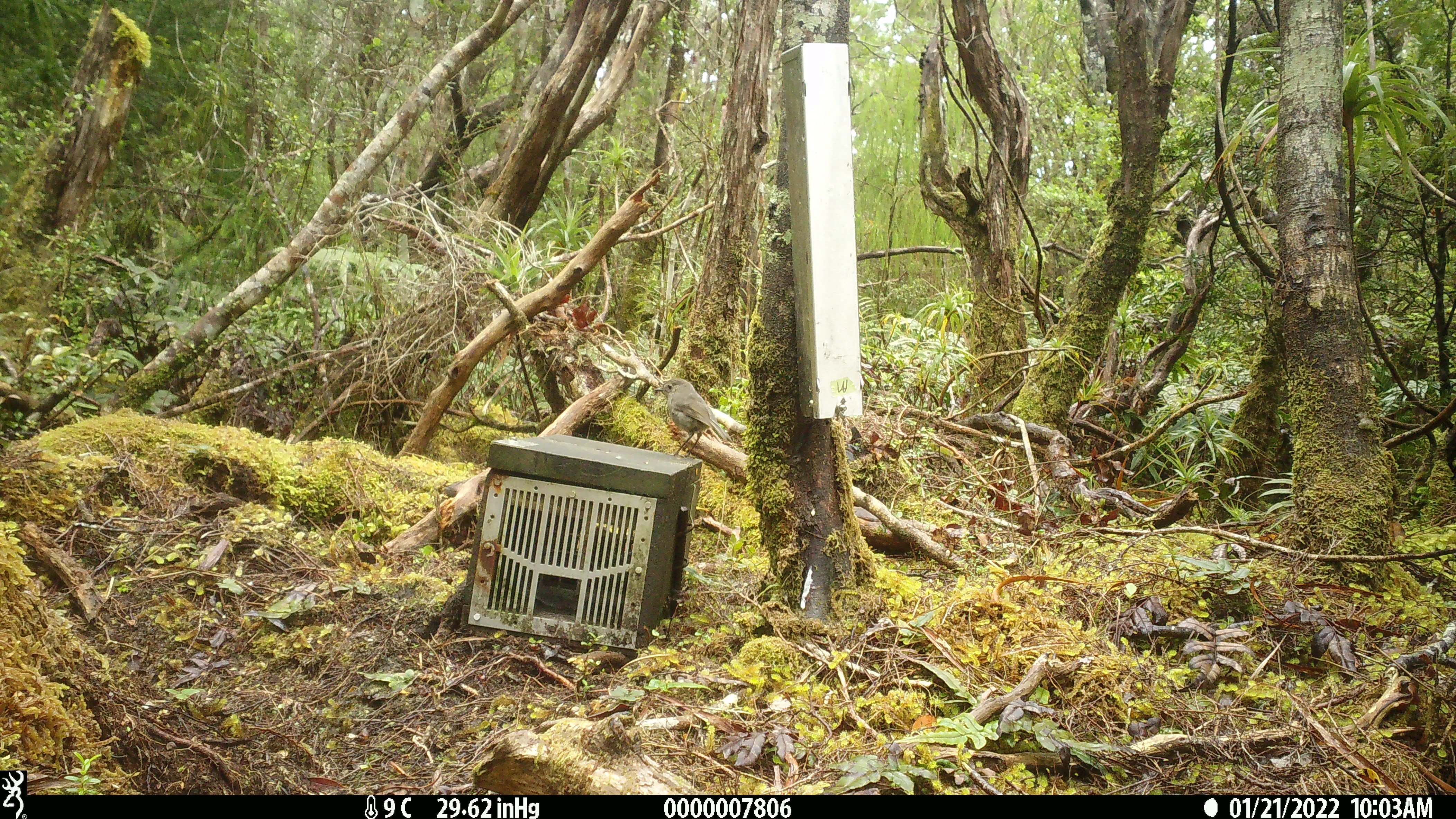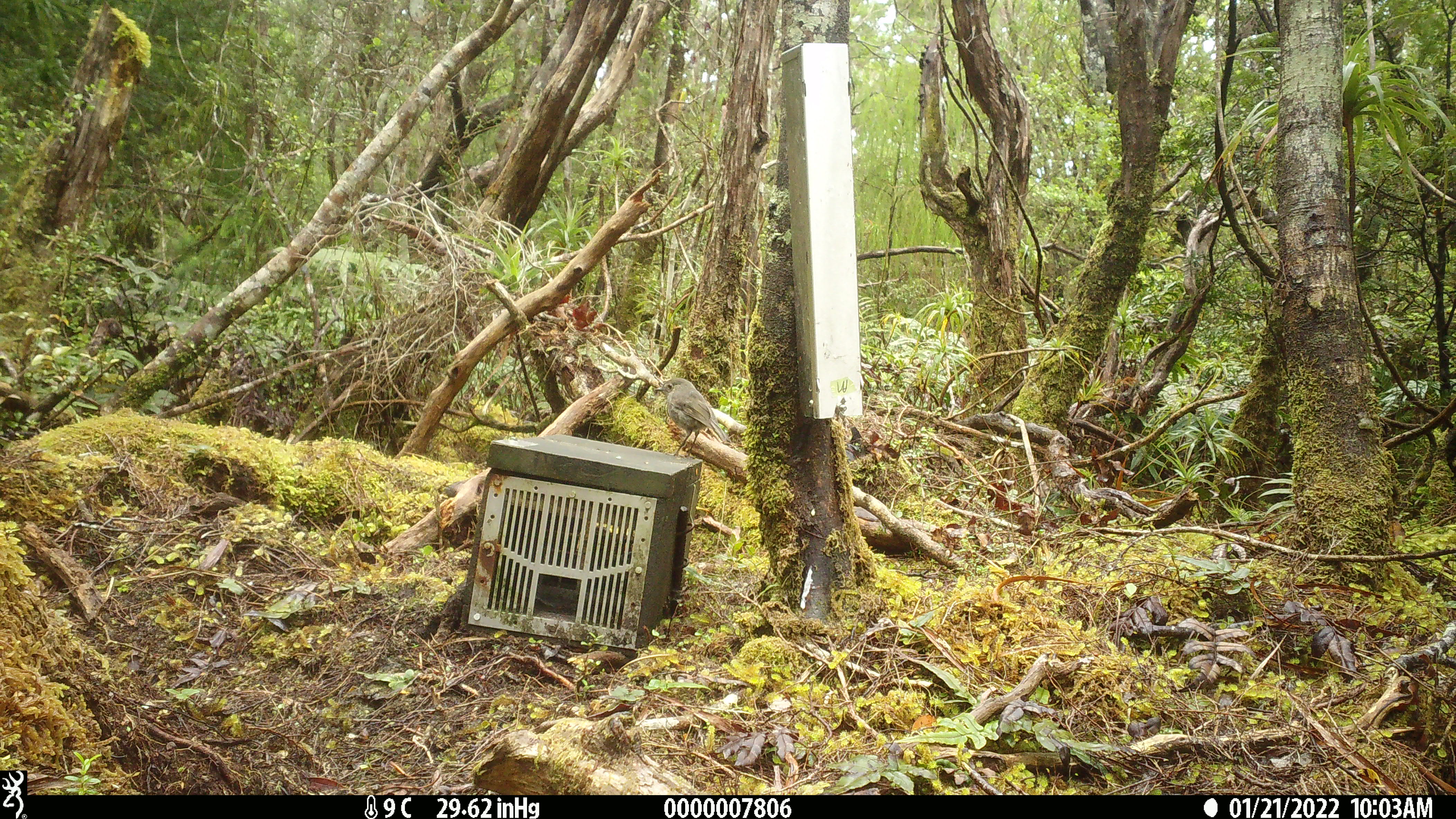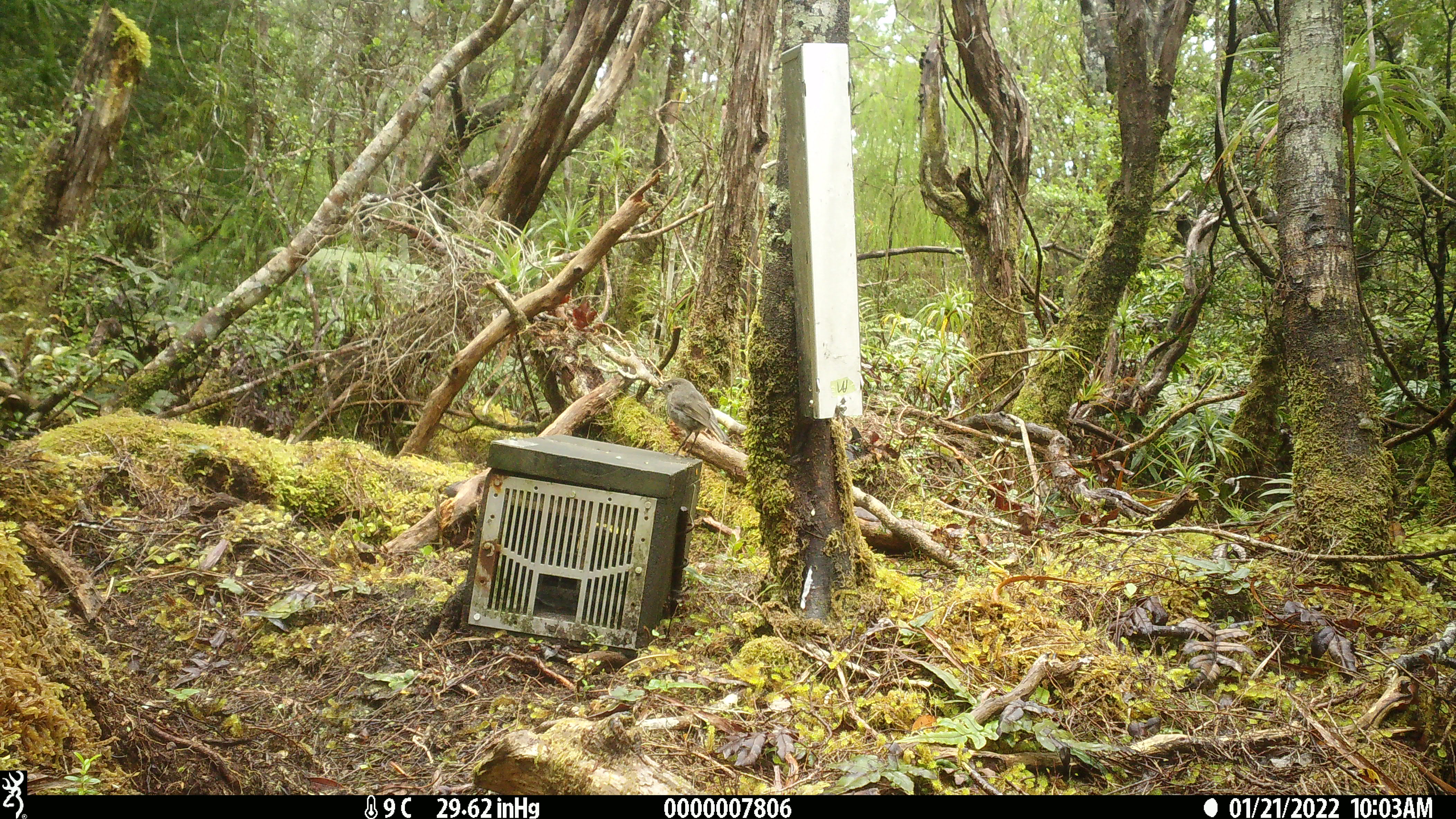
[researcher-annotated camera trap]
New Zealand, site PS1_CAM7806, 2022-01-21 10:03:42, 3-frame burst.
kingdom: Animalia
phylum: Chordata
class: Aves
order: Passeriformes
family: Petroicidae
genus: Petroica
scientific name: Petroica australis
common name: new zealand robin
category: robin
Robin (new zealand robin) (Petroica australis).